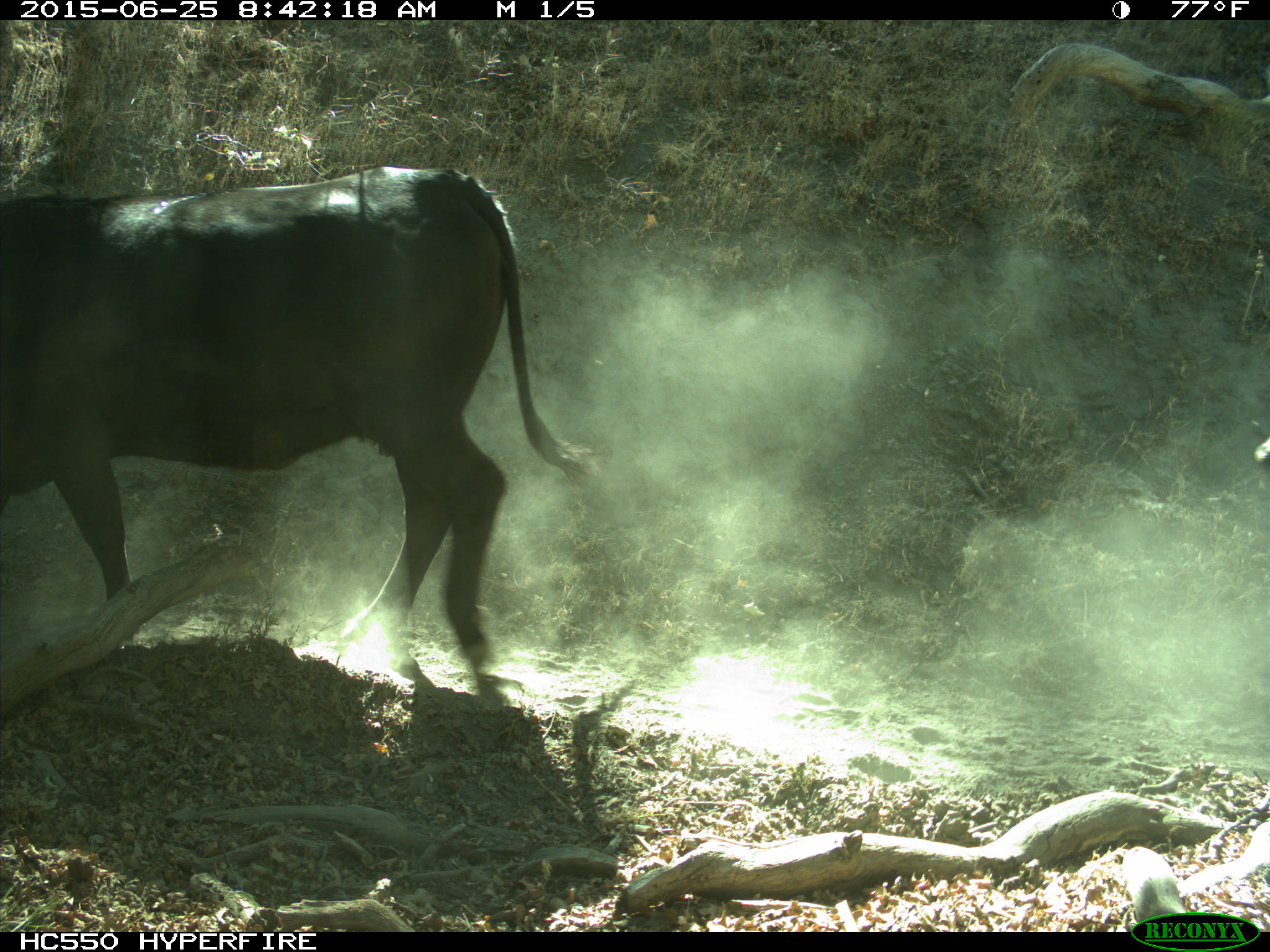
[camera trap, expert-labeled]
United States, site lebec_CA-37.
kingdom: Animalia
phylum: Chordata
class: Mammalia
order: Artiodactyla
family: Bovidae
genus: Bos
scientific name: Bos taurus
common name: domestic cow